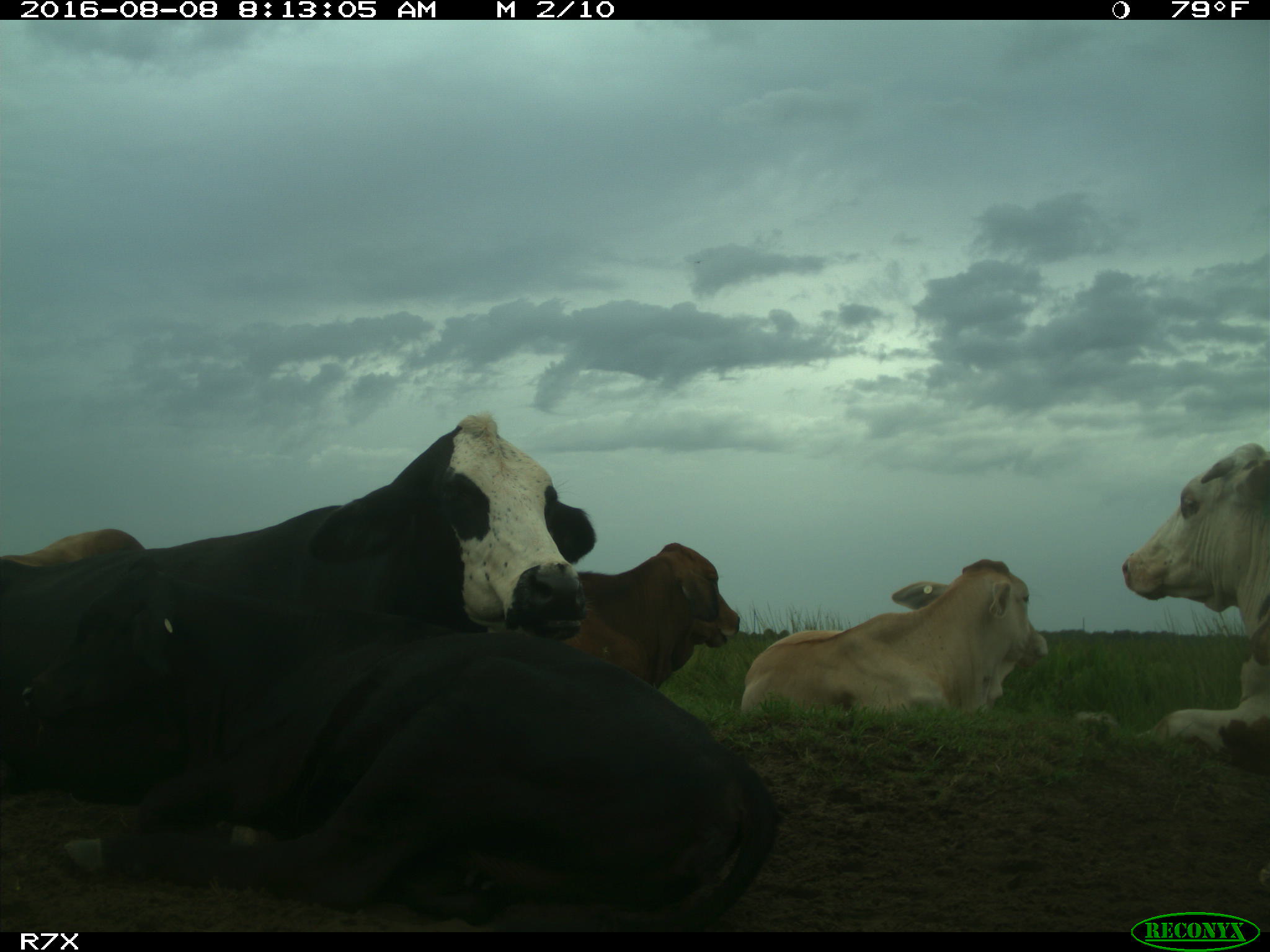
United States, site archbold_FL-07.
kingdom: Animalia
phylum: Chordata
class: Mammalia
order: Artiodactyla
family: Bovidae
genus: Bos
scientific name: Bos taurus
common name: domestic cow